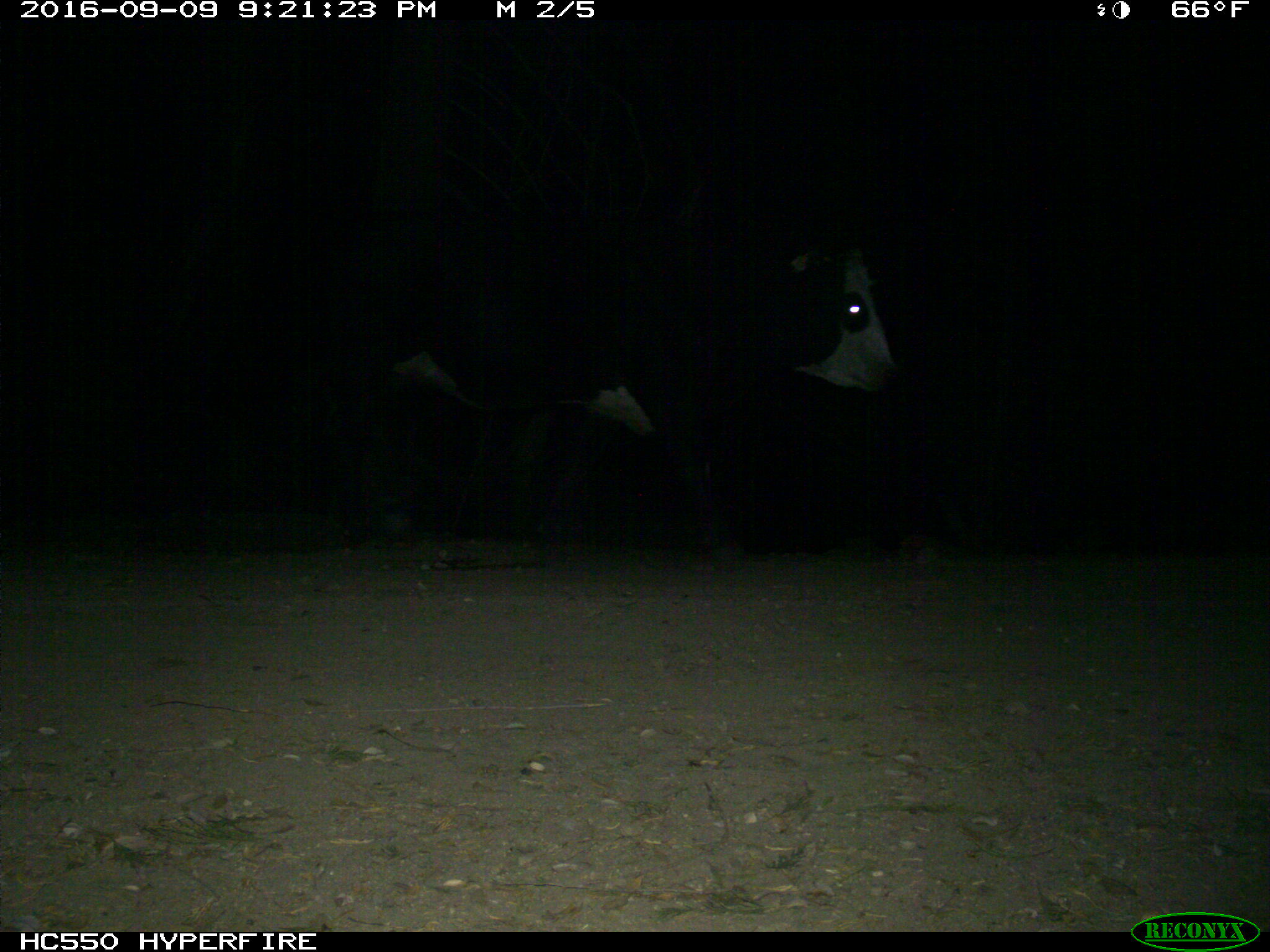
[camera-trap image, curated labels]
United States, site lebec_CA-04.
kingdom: Animalia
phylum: Chordata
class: Mammalia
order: Artiodactyla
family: Bovidae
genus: Bos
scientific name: Bos taurus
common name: domestic cow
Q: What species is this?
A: Bos taurus (domestic cow).